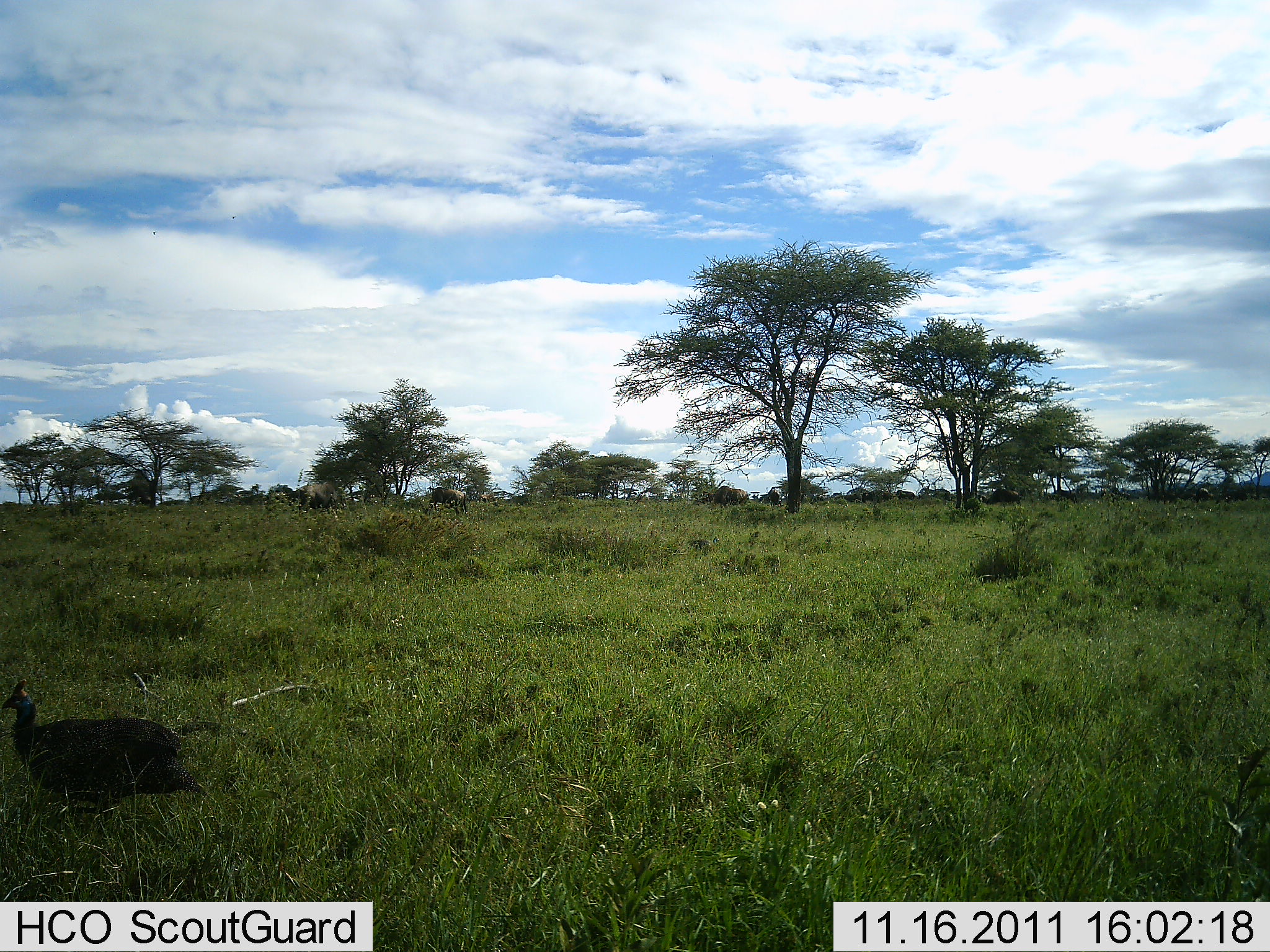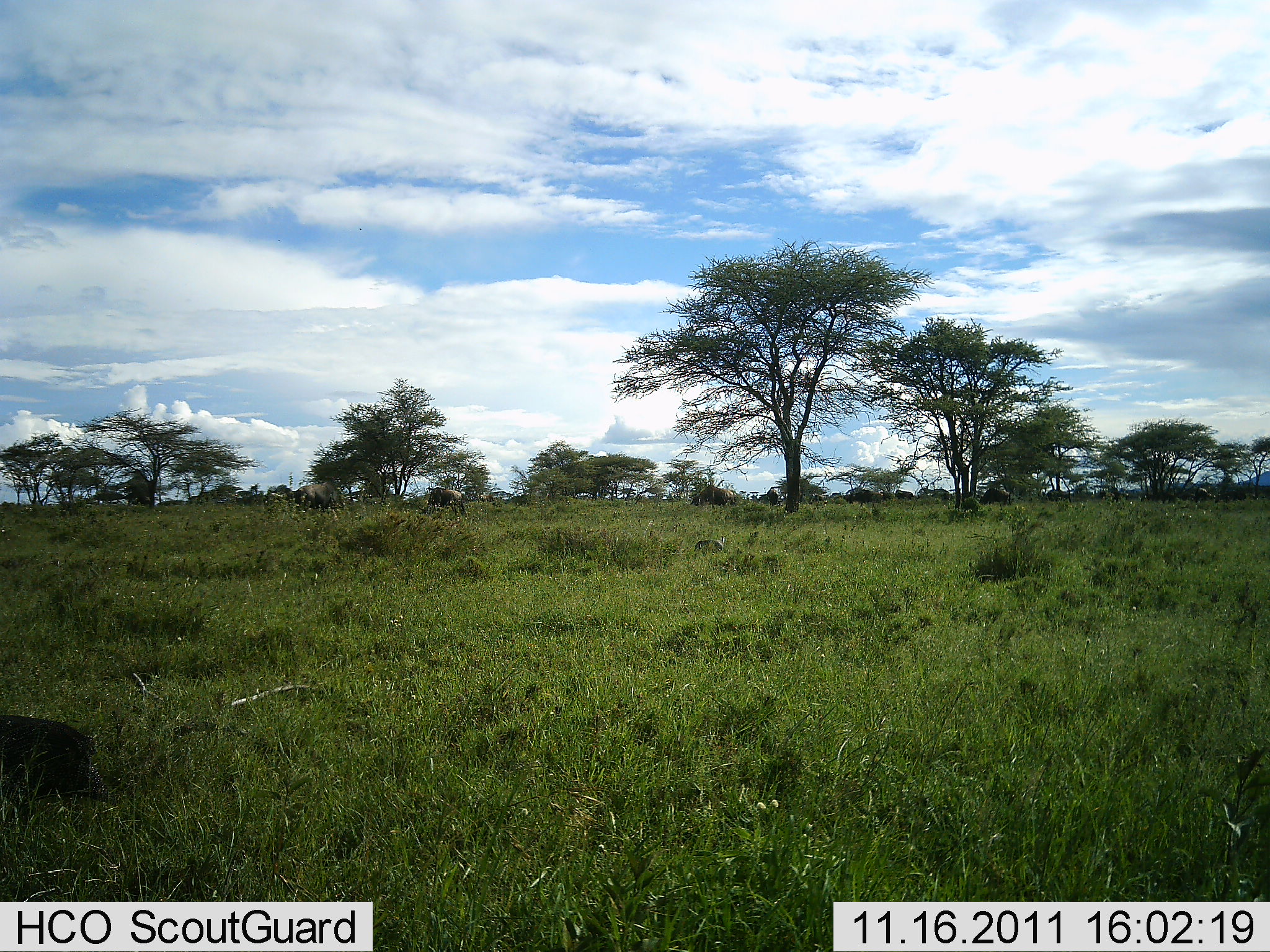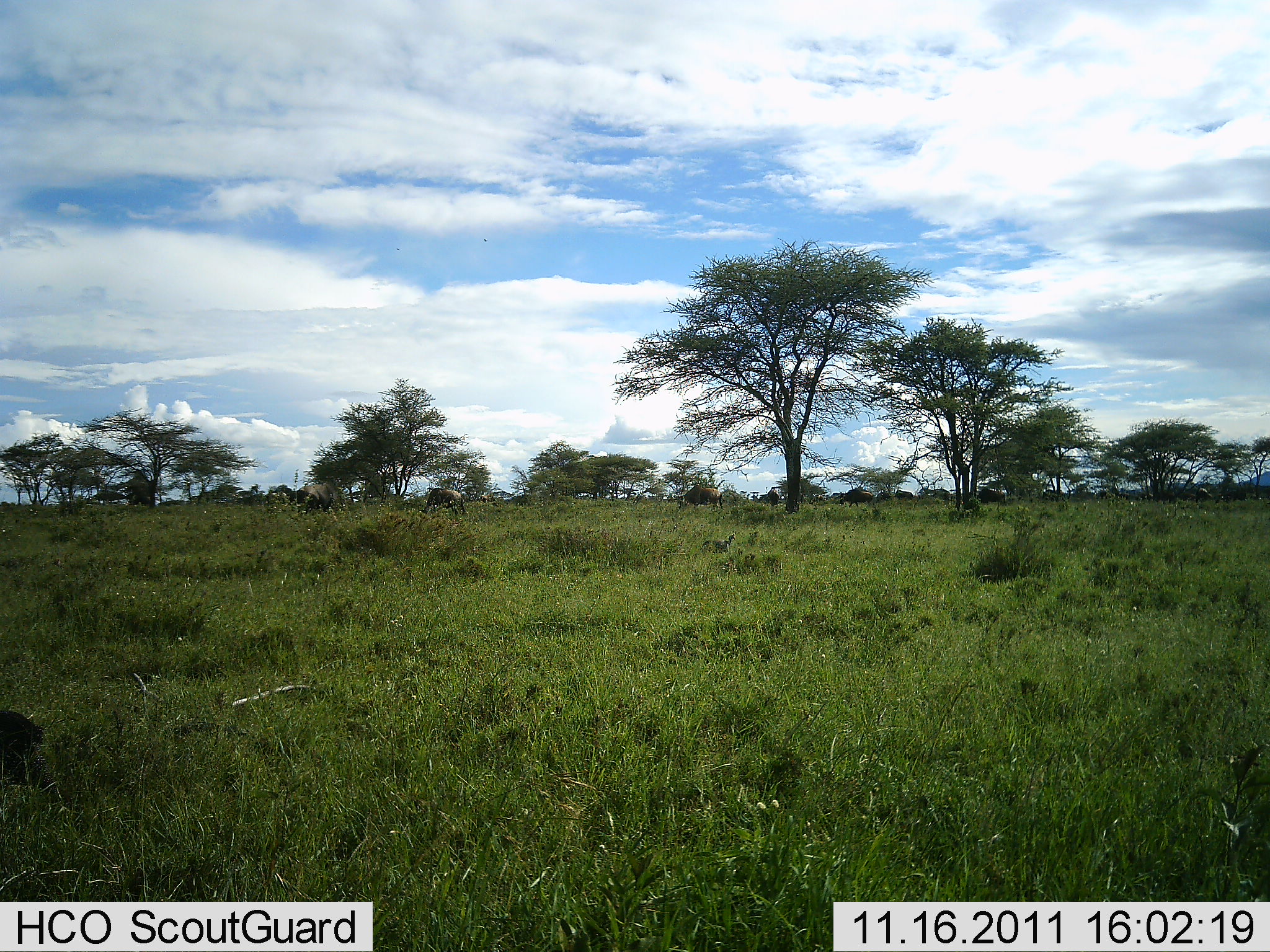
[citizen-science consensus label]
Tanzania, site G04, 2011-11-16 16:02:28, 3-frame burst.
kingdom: Animalia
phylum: Chordata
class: Aves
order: Galliformes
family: Numididae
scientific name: Numididae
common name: guinea fowl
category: guineafowl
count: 1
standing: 0%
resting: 0%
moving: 100%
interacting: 0%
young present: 0%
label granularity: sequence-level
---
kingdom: Animalia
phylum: Chordata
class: Mammalia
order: Artiodactyla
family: Bovidae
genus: Connochaetes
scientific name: Connochaetes taurinus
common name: blue wildebeest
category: wildebeest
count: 11-50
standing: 38%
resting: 0%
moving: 75%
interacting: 0%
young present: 0%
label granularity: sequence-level